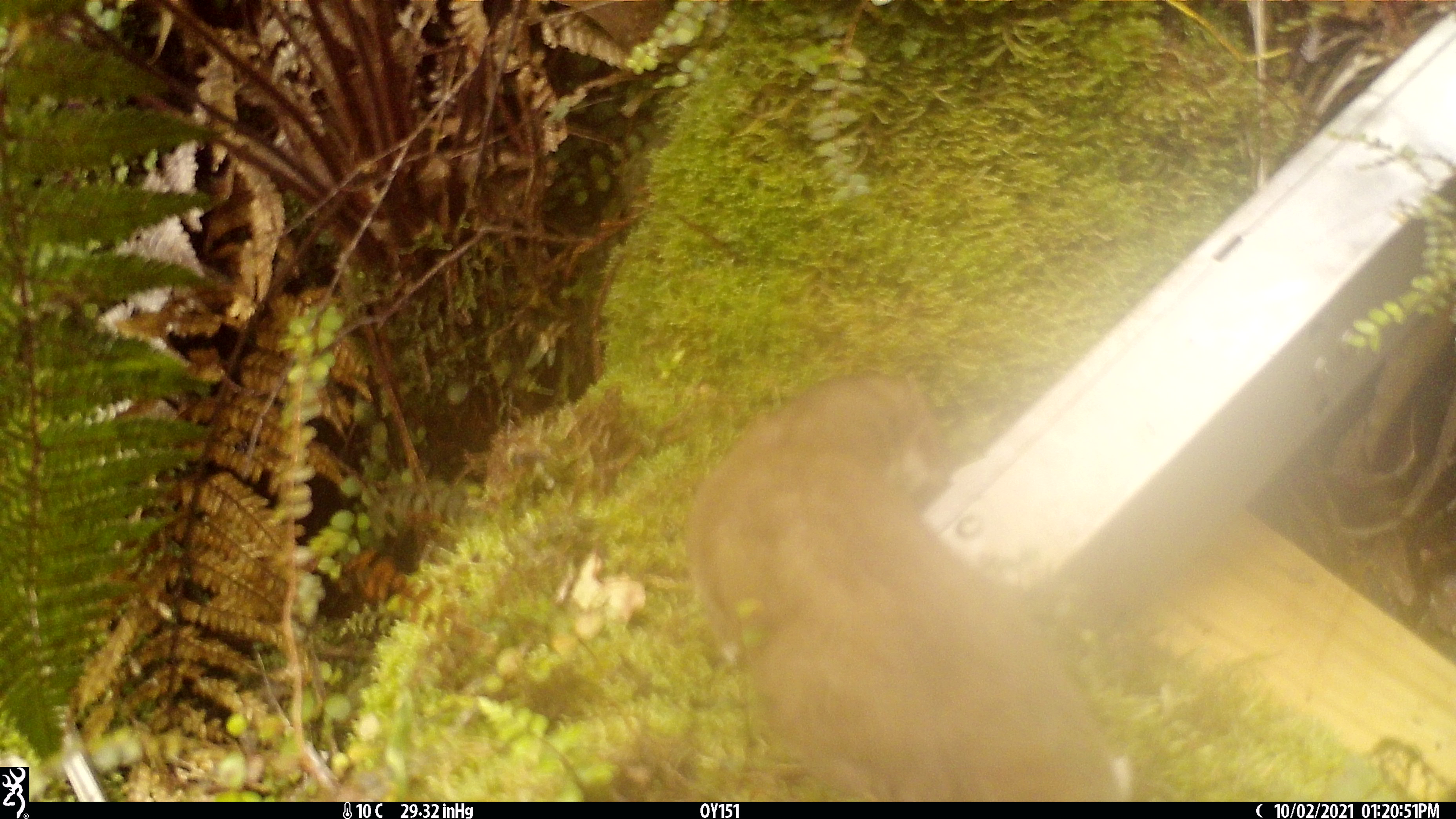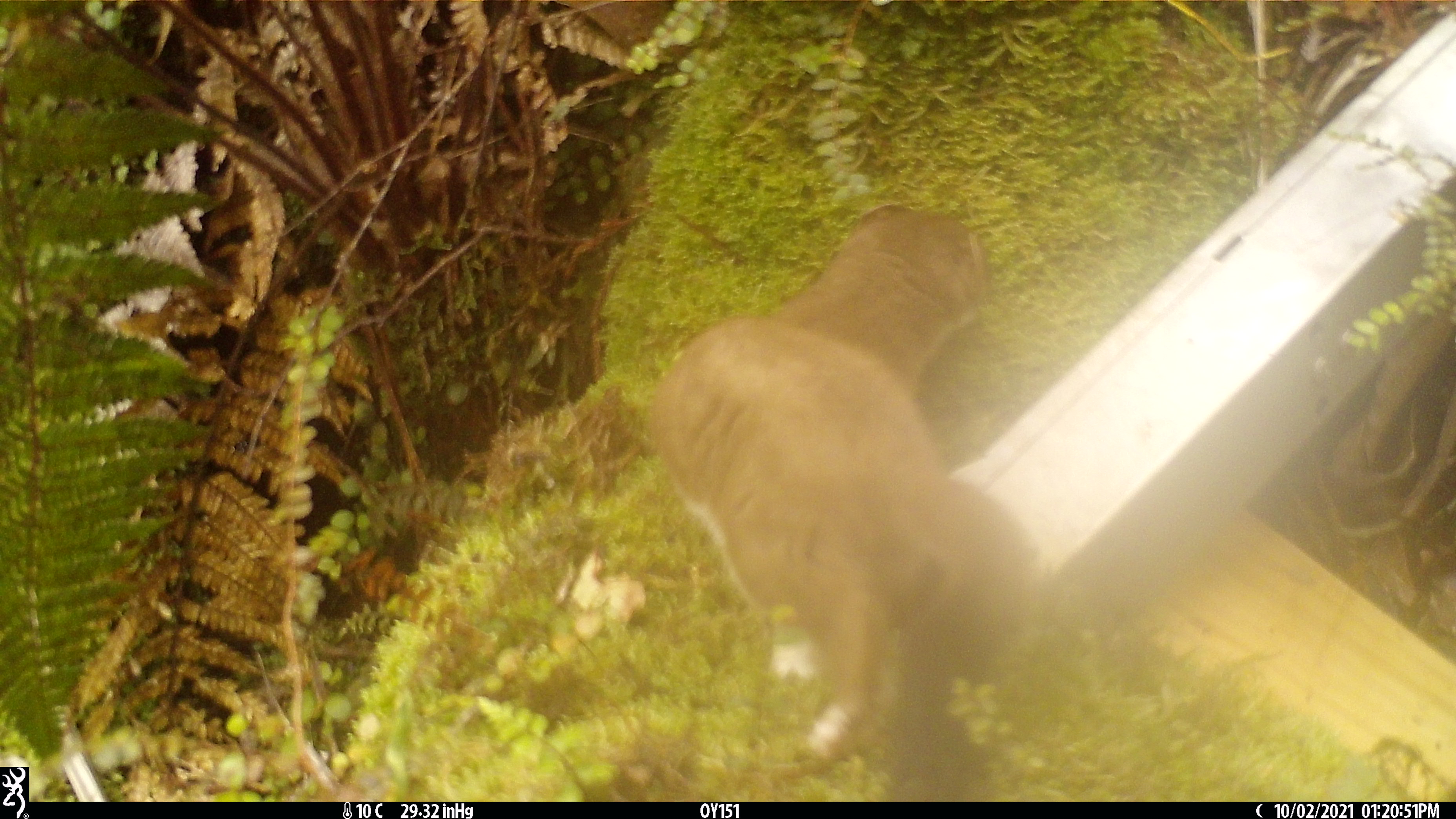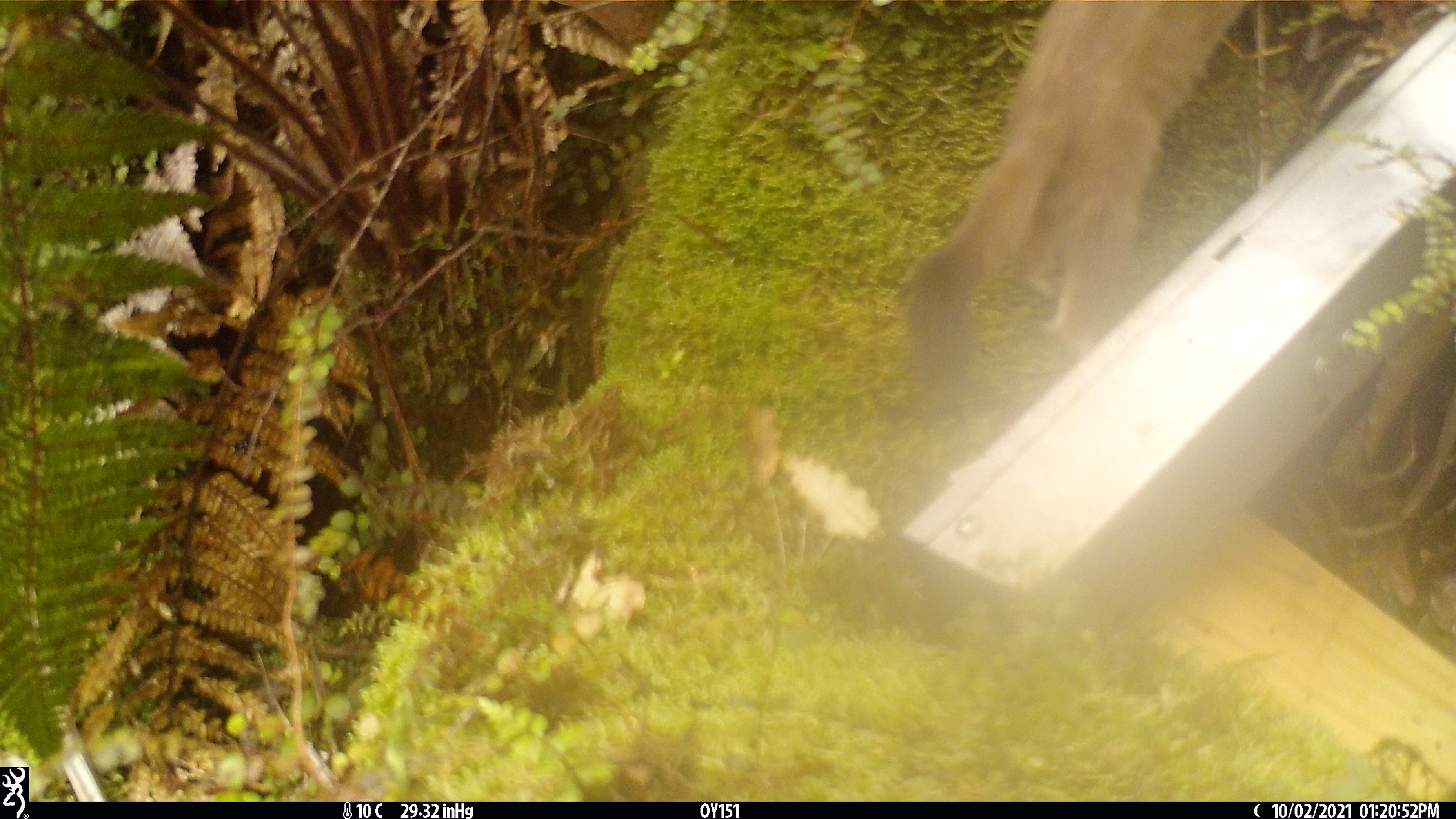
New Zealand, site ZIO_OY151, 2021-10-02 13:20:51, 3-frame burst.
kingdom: Animalia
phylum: Chordata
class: Mammalia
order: Carnivora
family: Mustelidae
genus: Mustela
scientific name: Mustela erminea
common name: stoat